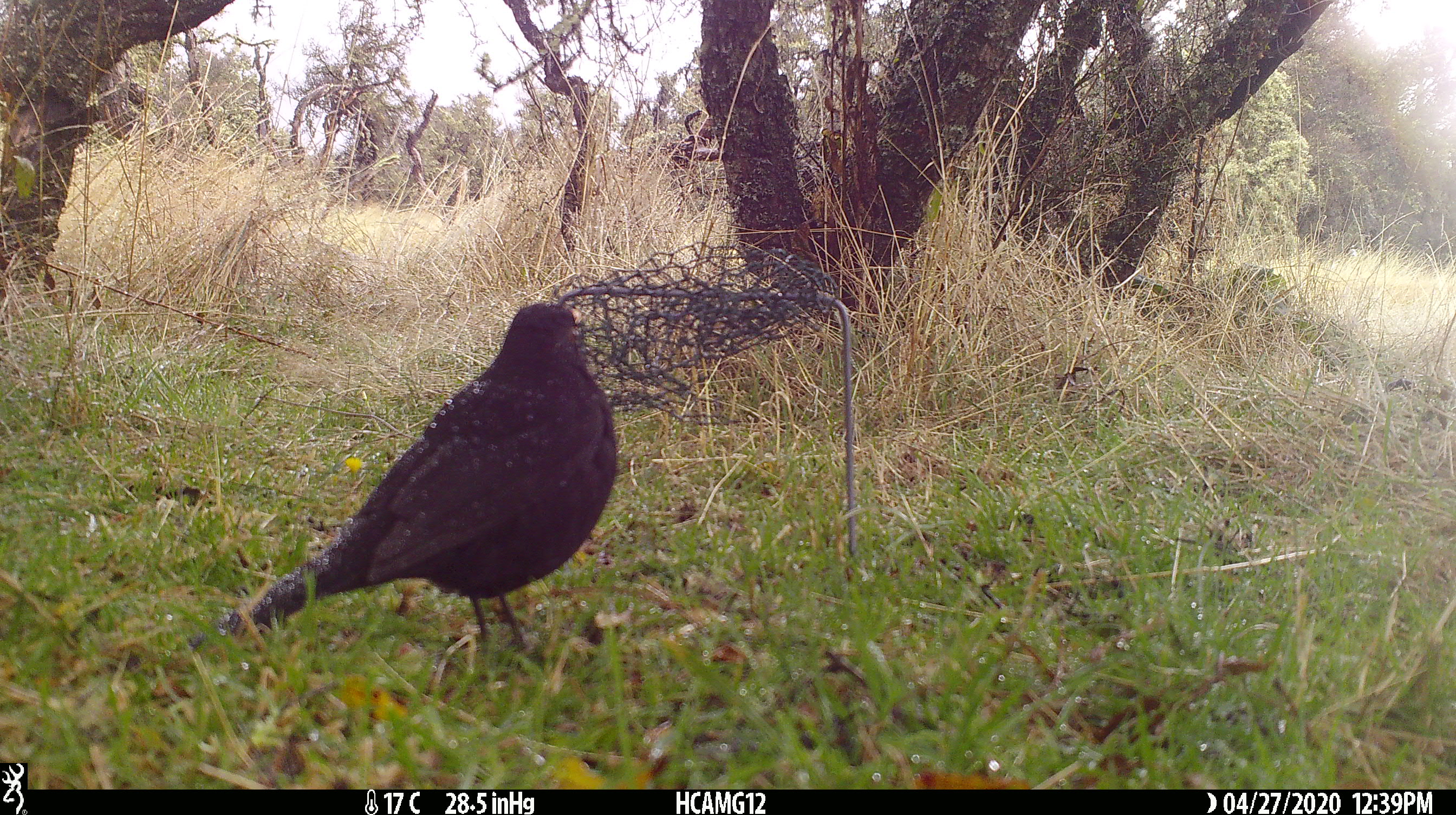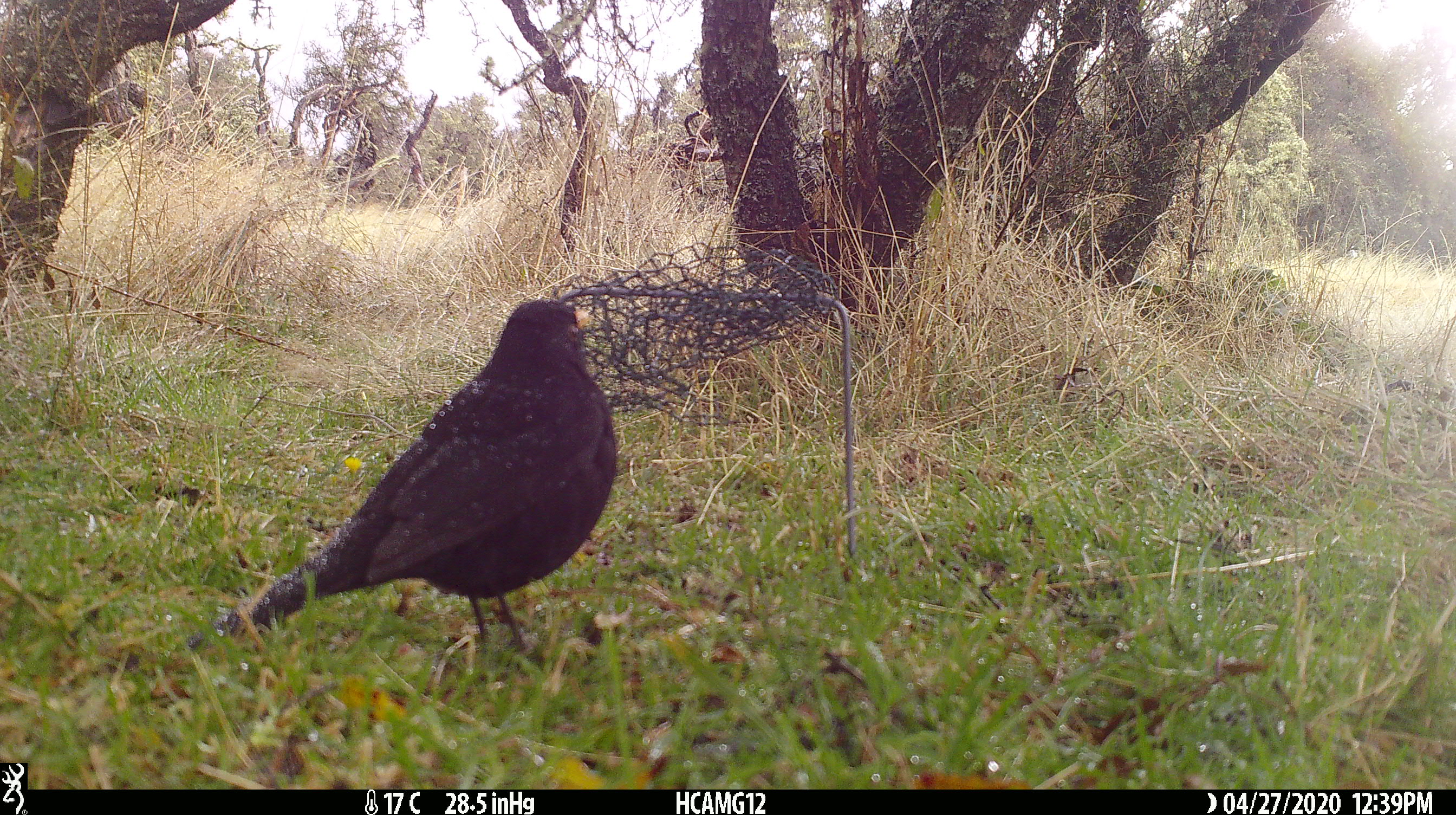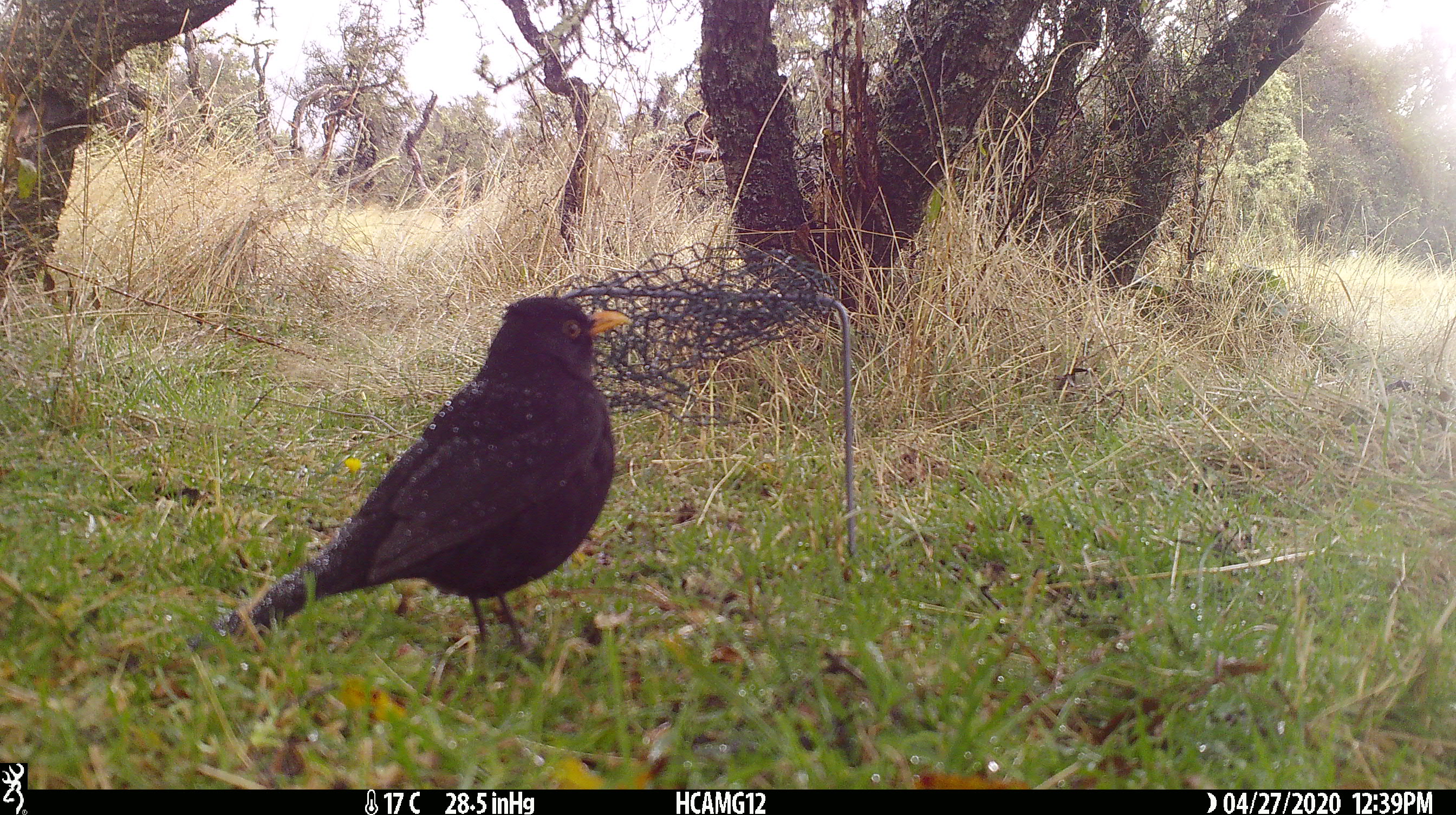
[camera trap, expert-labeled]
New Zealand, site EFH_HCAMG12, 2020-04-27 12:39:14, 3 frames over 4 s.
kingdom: Animalia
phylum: Chordata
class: Aves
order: Passeriformes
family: Turdidae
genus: Turdus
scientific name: Turdus merula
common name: eurasian blackbird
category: blackbird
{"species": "blackbird (eurasian blackbird) (Turdus merula)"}